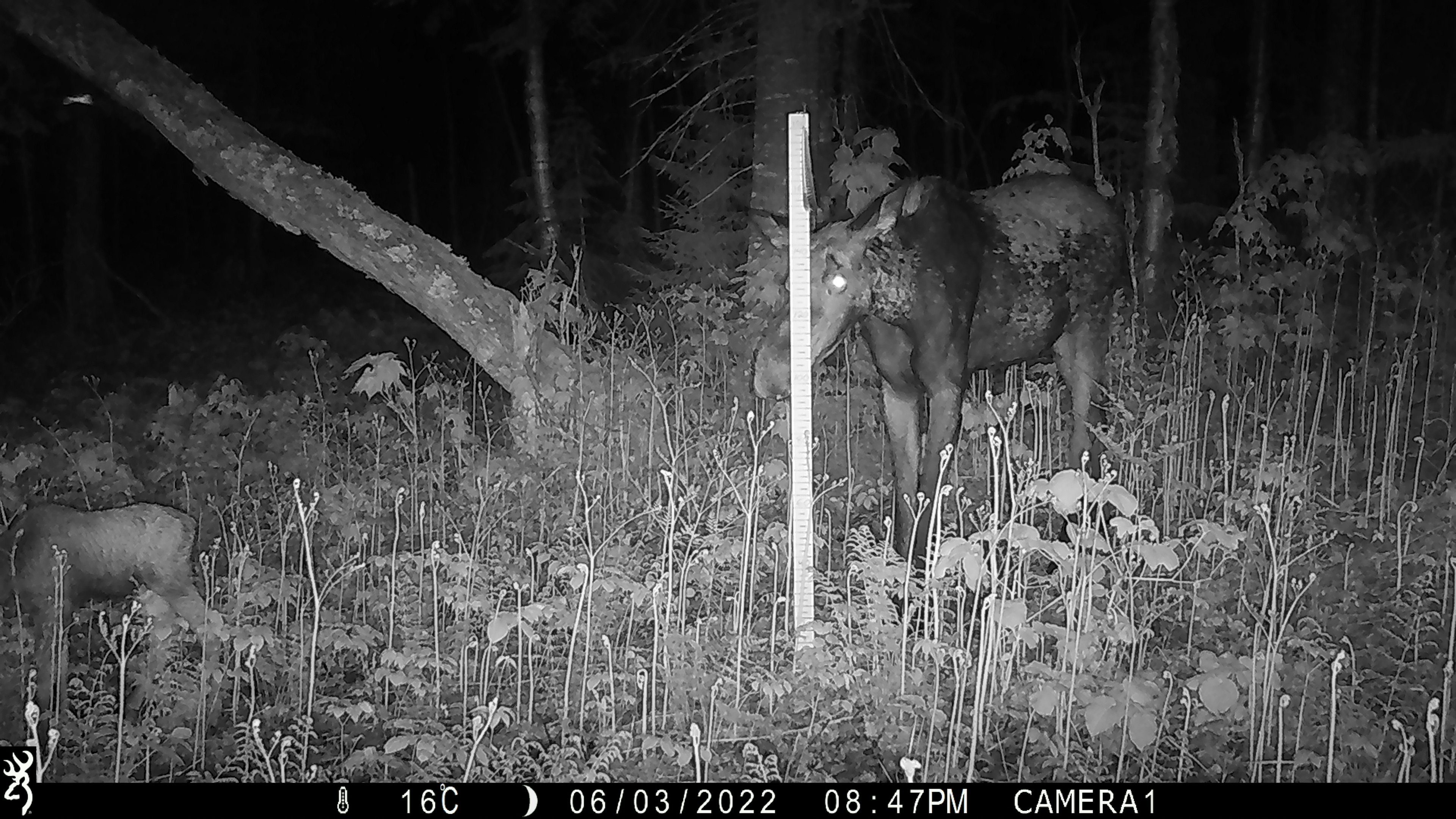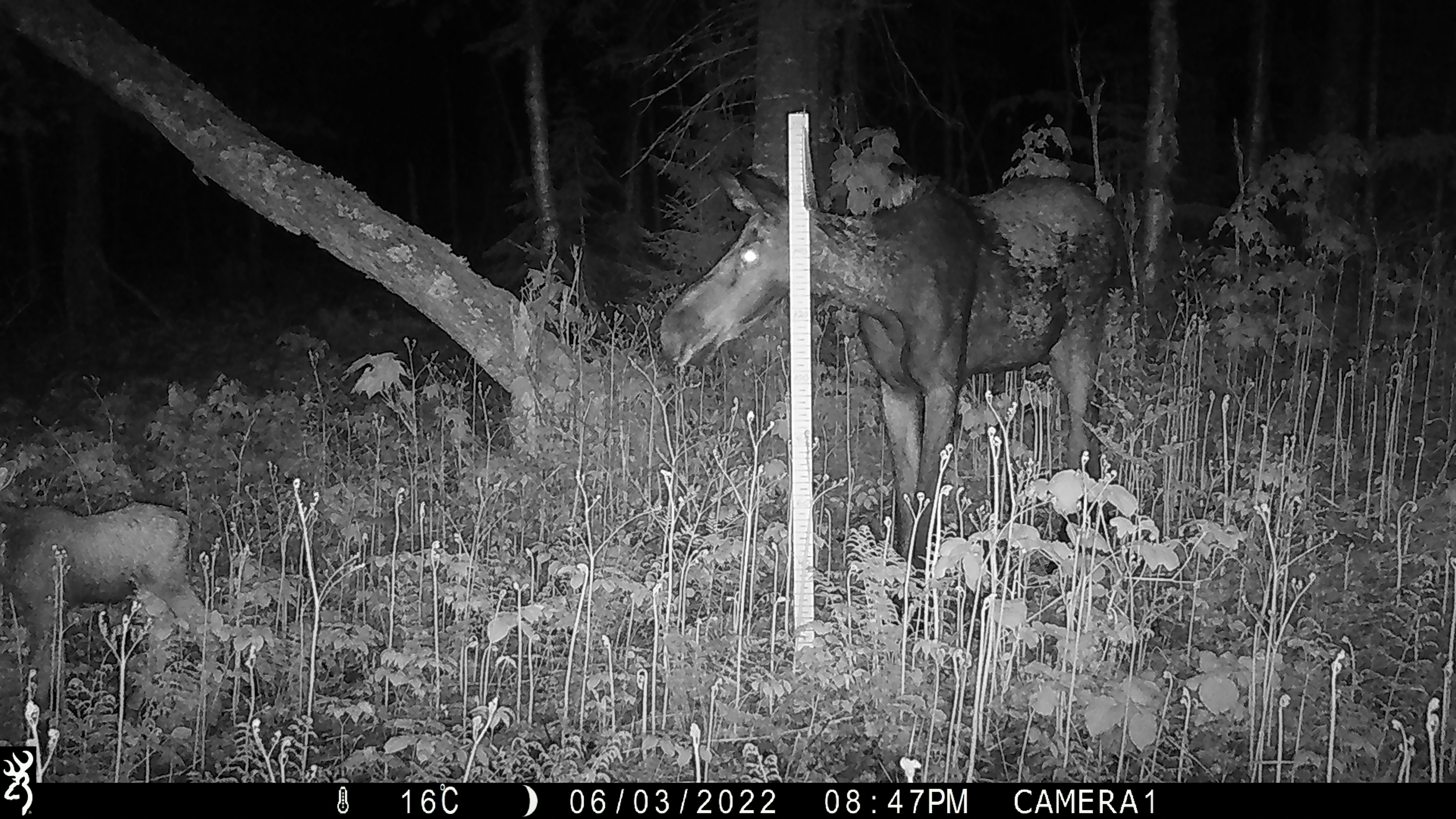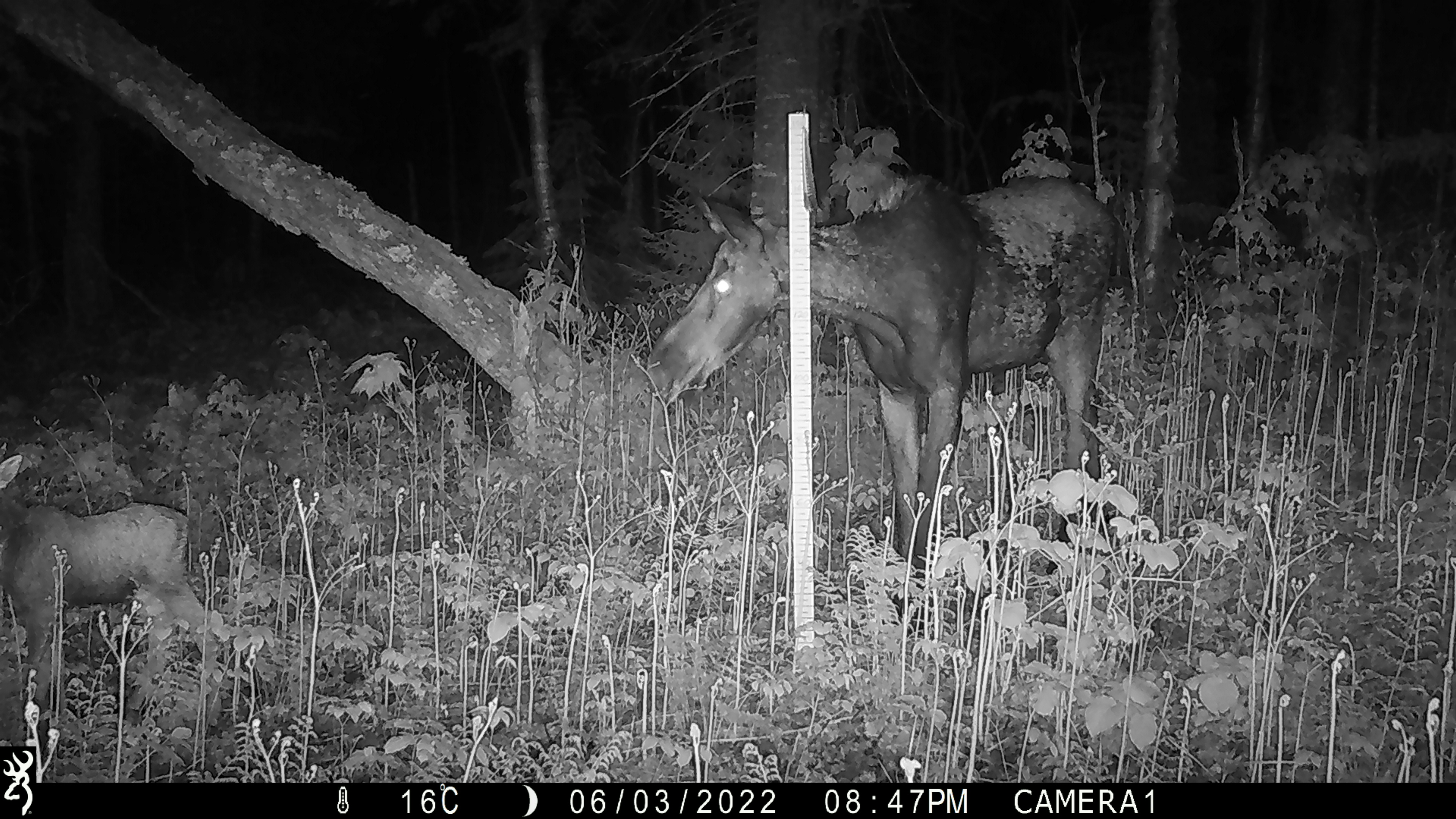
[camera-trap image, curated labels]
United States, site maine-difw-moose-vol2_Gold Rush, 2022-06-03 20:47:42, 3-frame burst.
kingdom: Animalia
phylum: Chordata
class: Mammalia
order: Artiodactyla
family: Cervidae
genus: Alces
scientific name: Alces alces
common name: moose